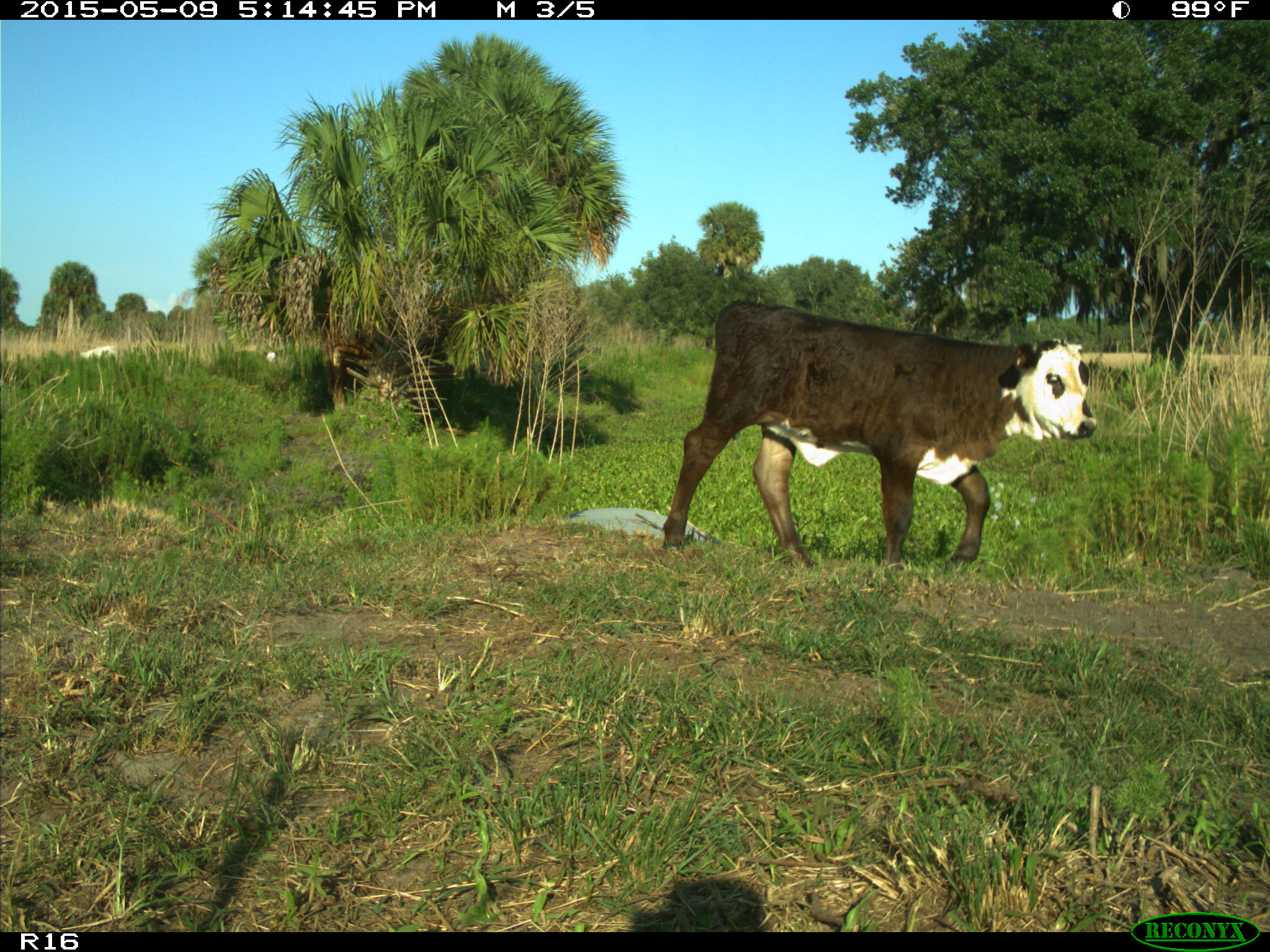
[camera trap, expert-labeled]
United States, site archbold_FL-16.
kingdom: Animalia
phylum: Chordata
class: Mammalia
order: Artiodactyla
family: Suidae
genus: Sus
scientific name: Sus scrofa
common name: wild boar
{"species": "Sus scrofa (wild boar)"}